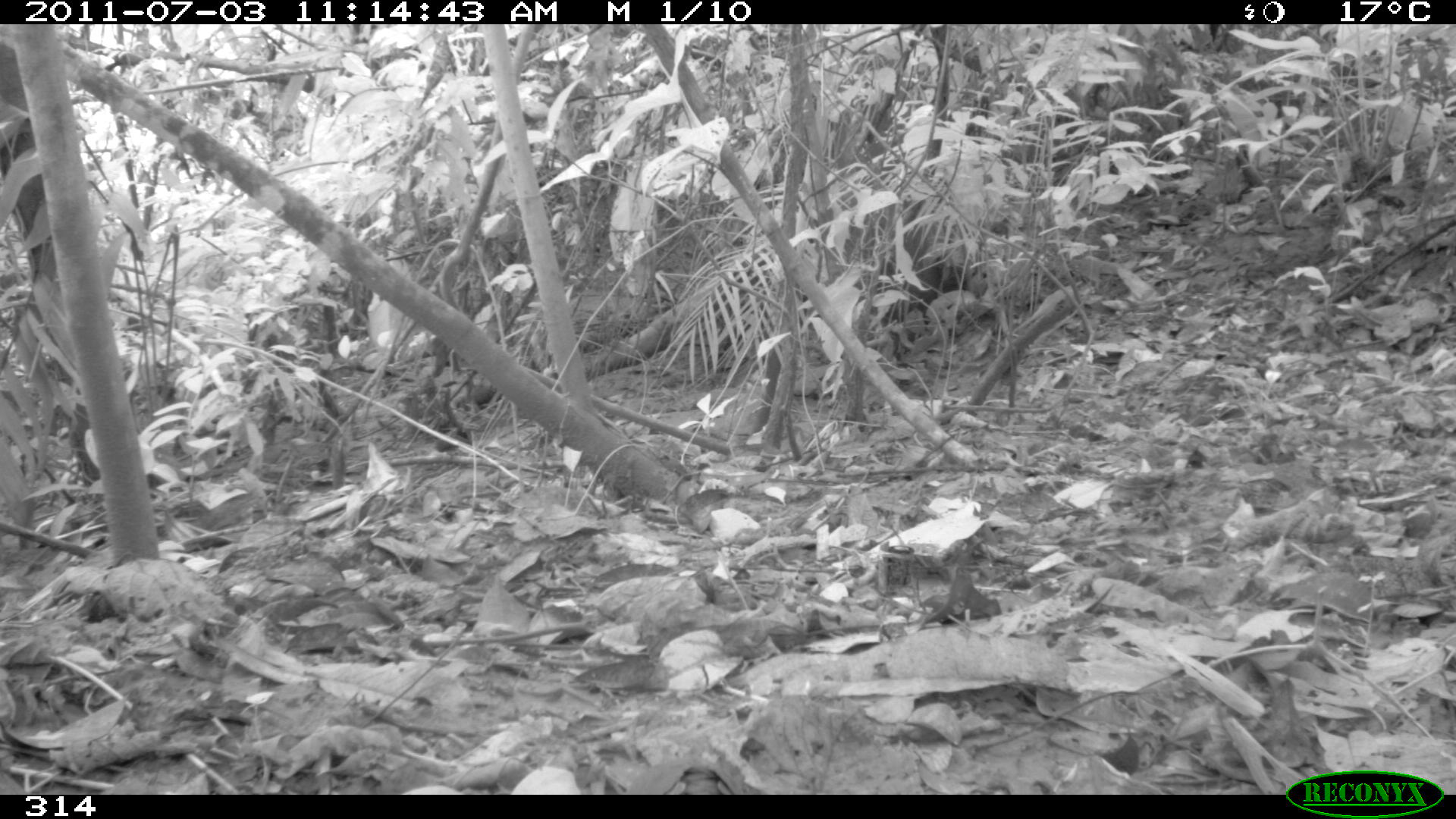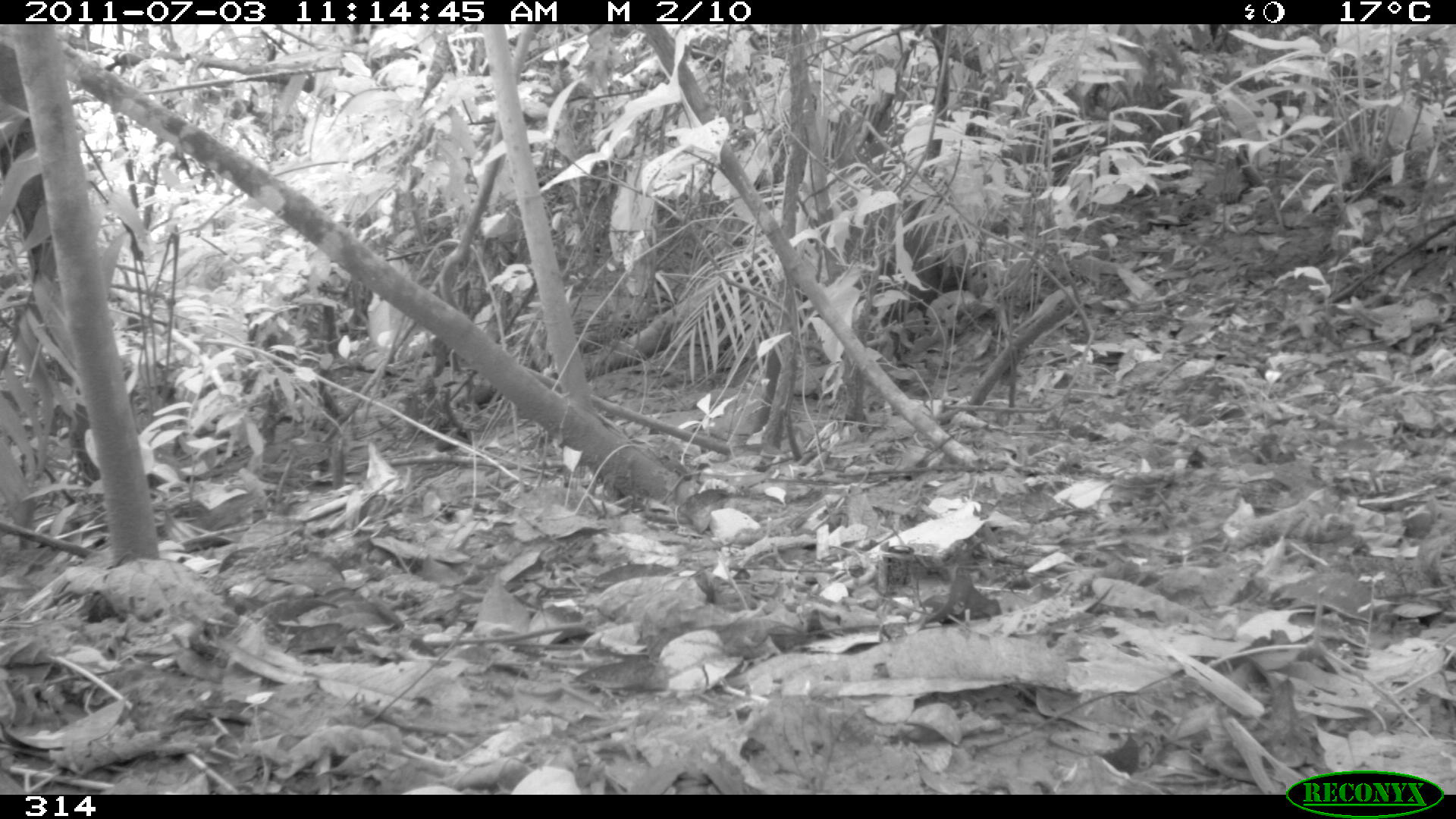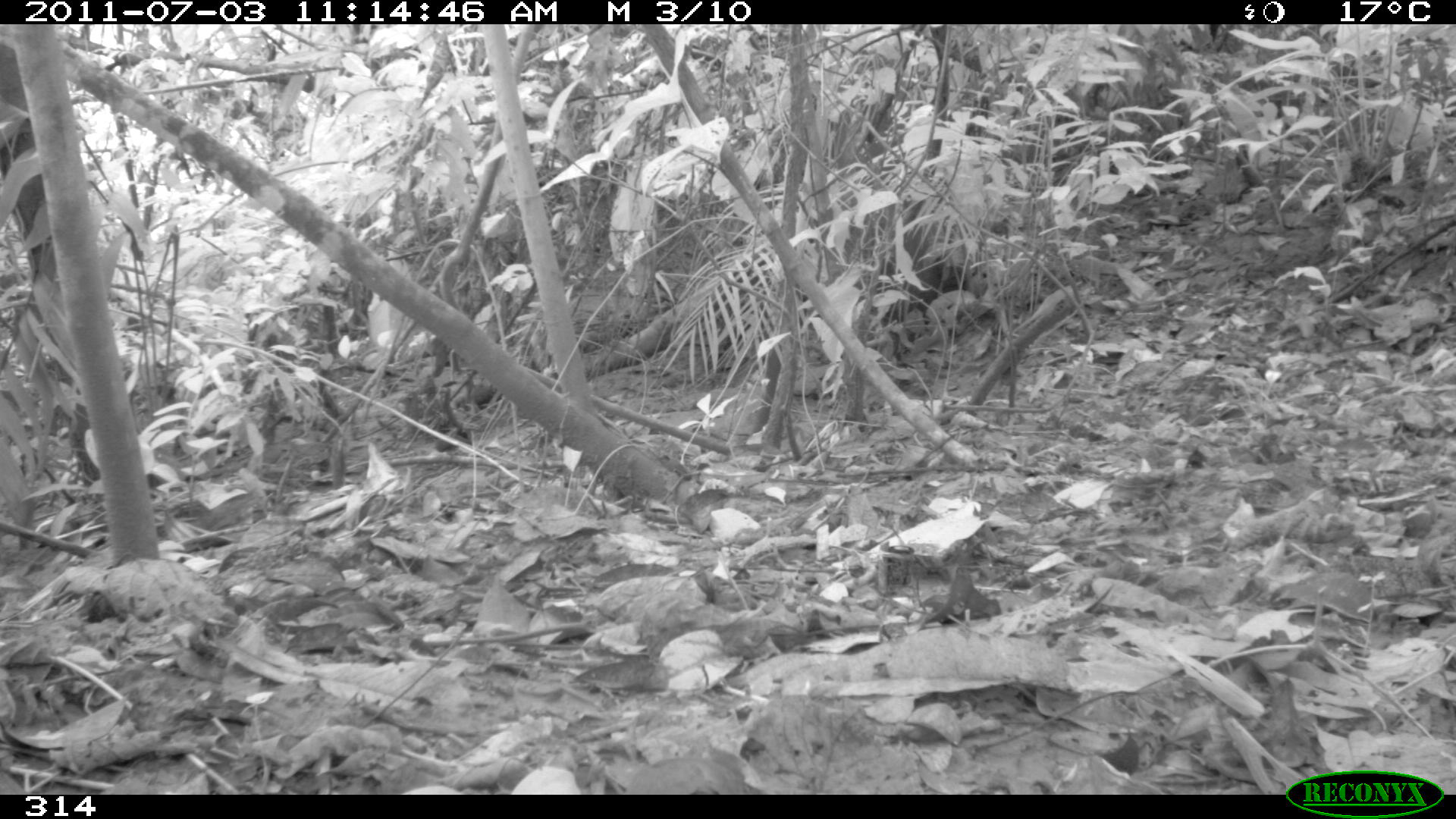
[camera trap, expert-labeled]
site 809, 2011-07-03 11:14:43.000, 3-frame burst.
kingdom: Animalia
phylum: Chordata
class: Aves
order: Columbiformes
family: Columbidae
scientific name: Columbidae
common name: dove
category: paloma